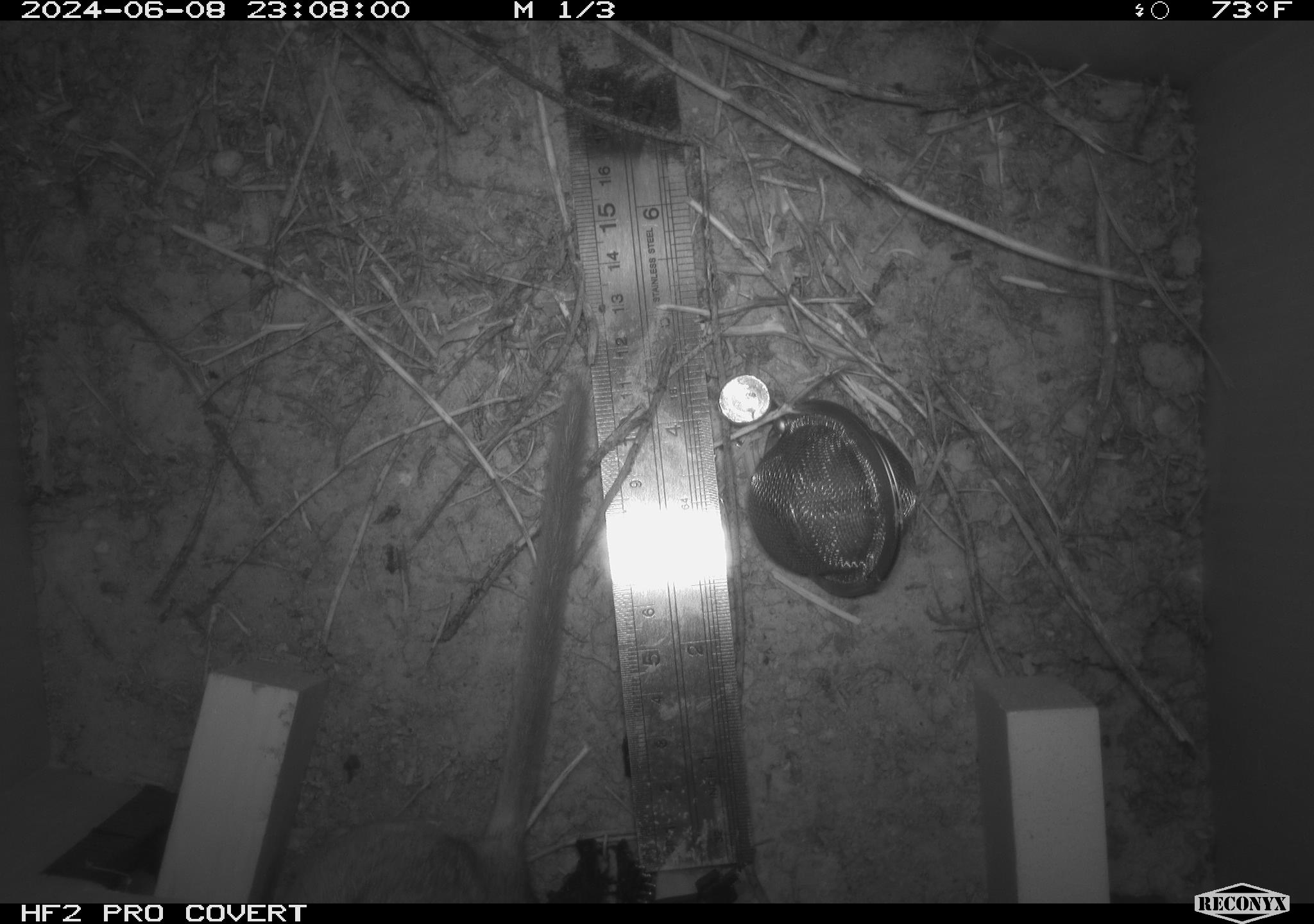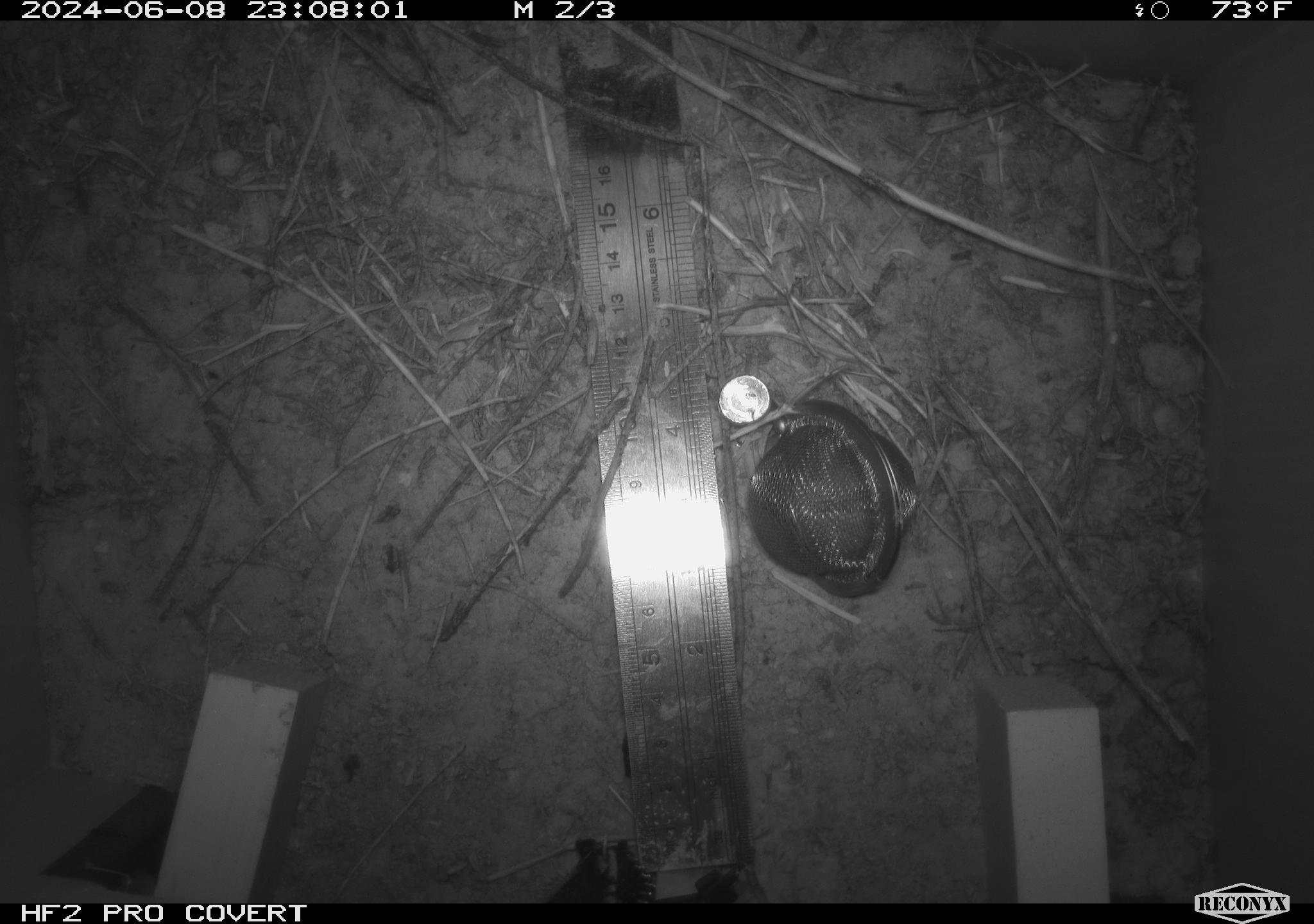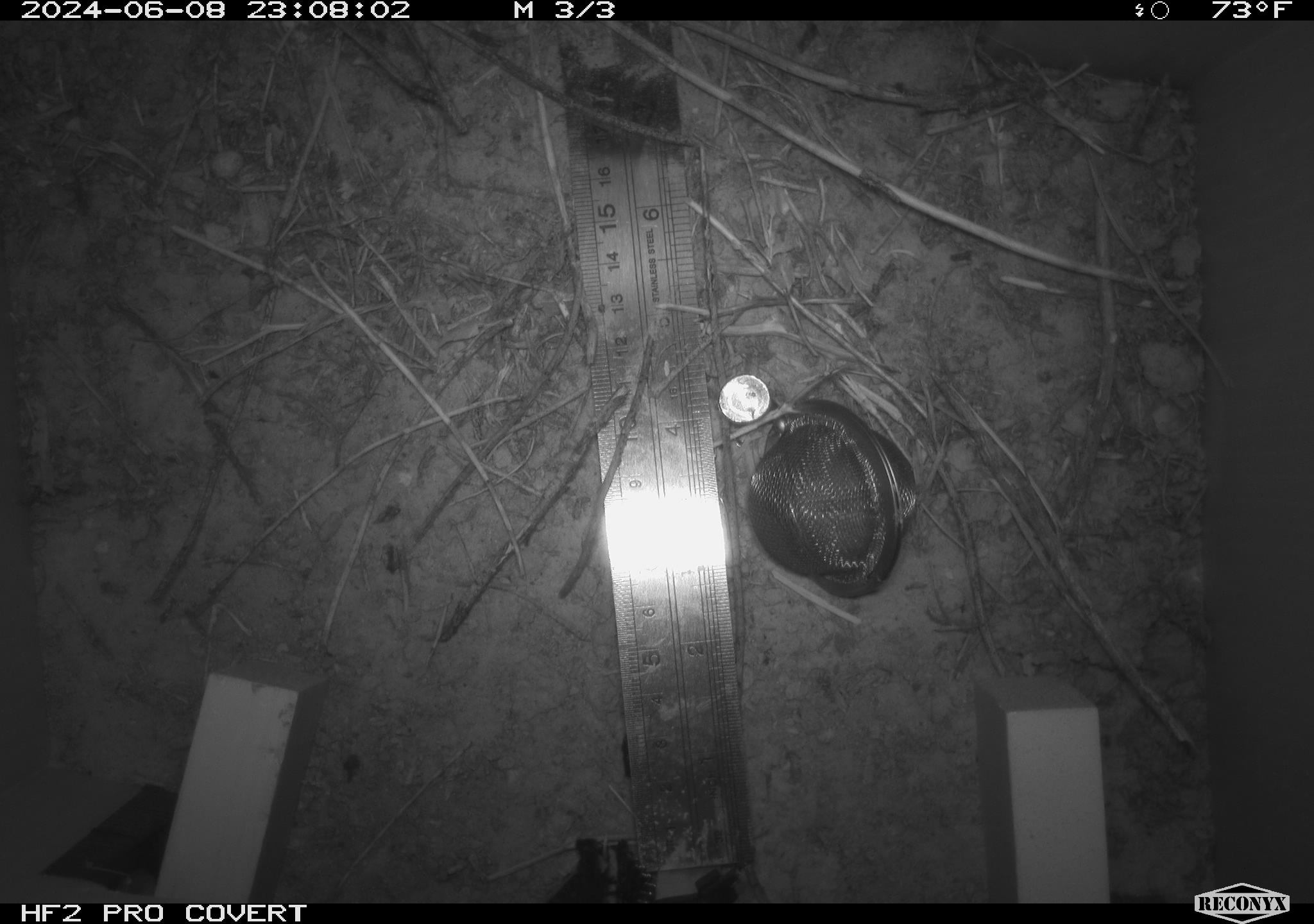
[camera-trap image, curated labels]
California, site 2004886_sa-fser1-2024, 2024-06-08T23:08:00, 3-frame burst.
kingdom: Animalia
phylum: Chordata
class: Mammalia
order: Rodentia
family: Sciuridae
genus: Neotamias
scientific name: Neotamias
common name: western chipmunks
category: neotamias species